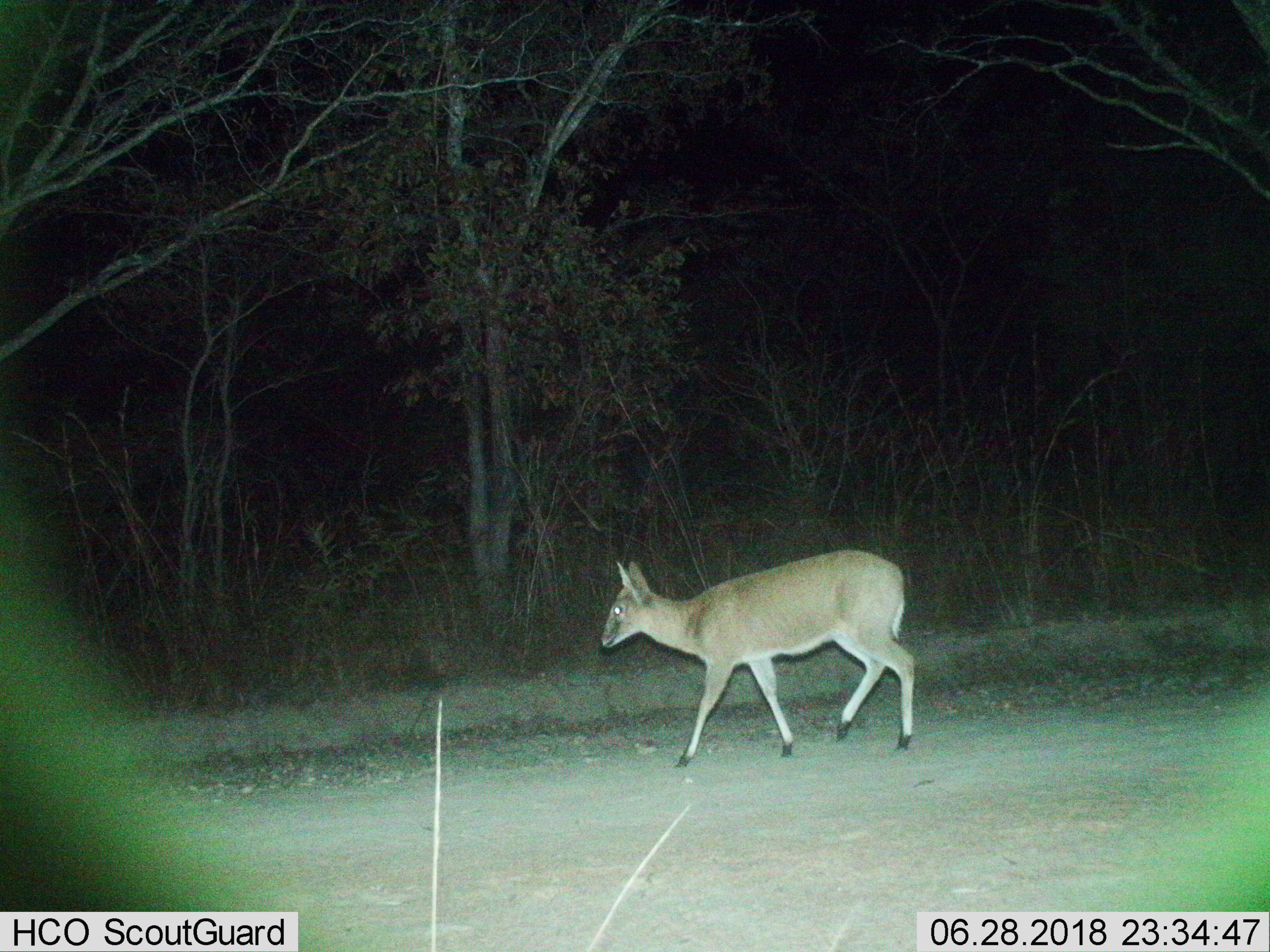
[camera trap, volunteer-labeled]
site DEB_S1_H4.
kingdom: Animalia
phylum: Chordata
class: Mammalia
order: Artiodactyla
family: Bovidae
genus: Sylvicapra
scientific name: Sylvicapra grimmia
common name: common duiker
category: duikercommongrey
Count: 1.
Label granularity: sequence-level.